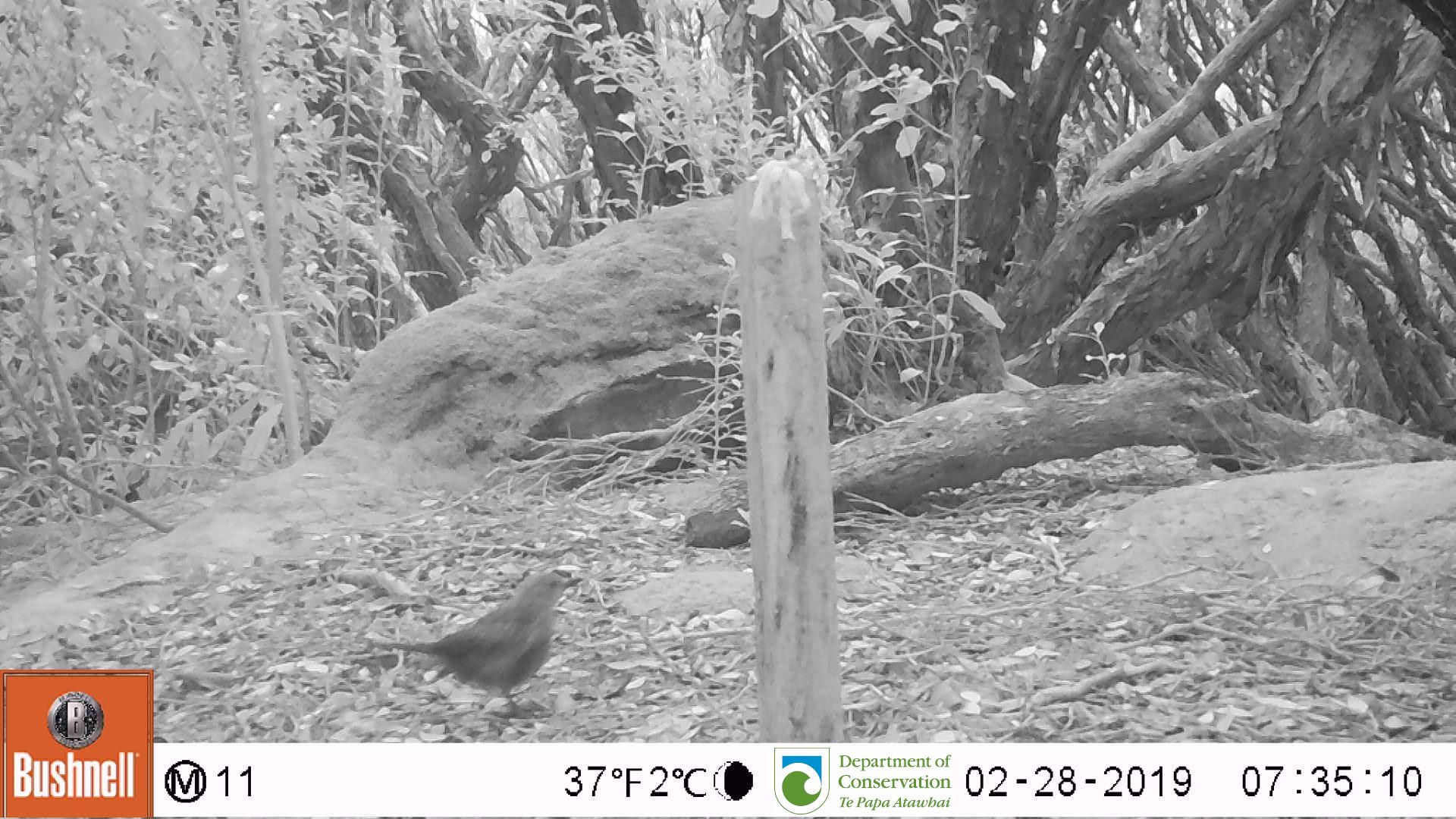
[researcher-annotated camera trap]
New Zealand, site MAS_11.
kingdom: Animalia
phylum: Chordata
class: Aves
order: Passeriformes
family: Turdidae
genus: Turdus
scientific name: Turdus merula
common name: eurasian blackbird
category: blackbird